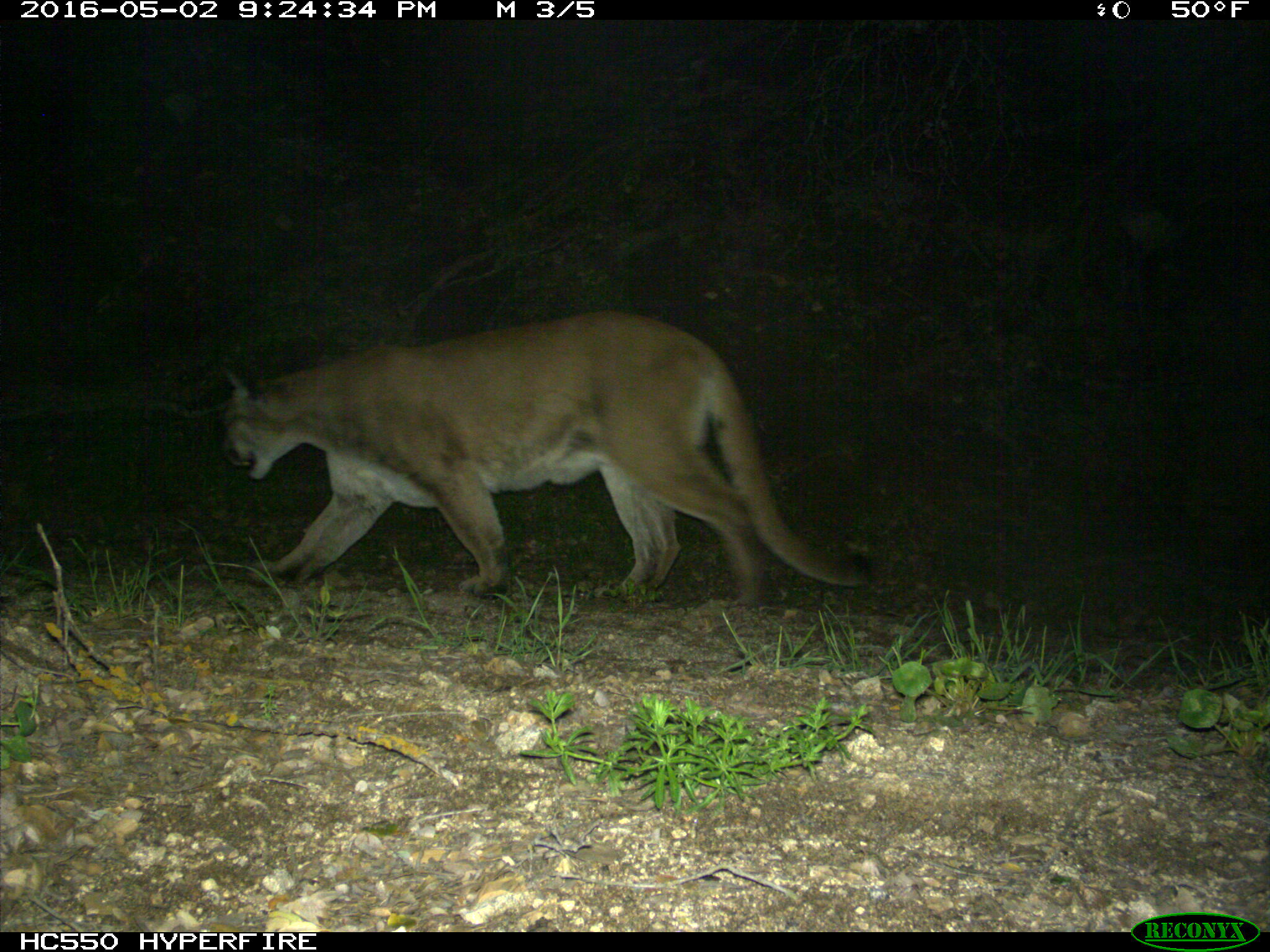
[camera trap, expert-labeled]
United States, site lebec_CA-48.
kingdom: Animalia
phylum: Chordata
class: Mammalia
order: Carnivora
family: Felidae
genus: Puma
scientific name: Puma concolor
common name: mountain lion